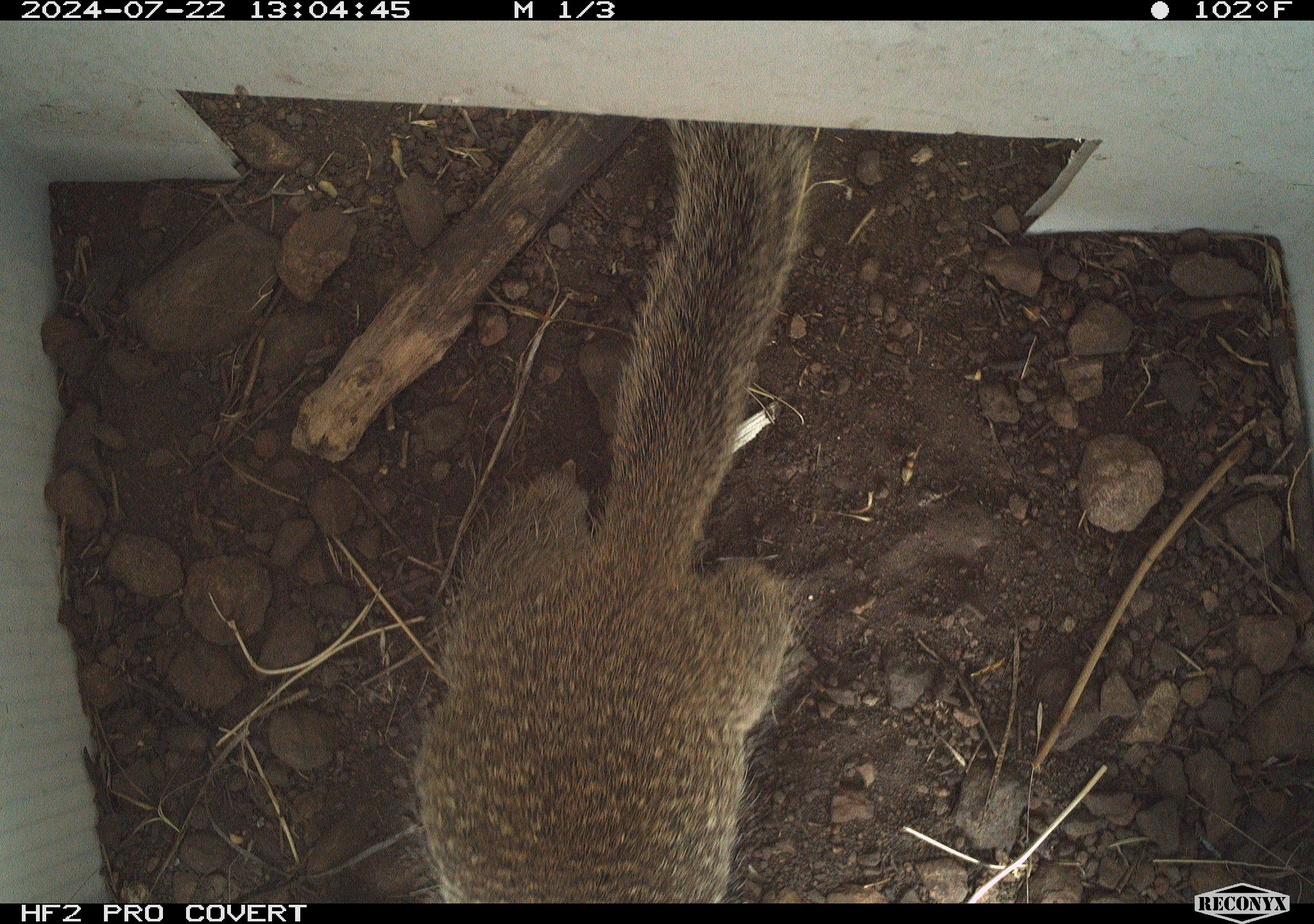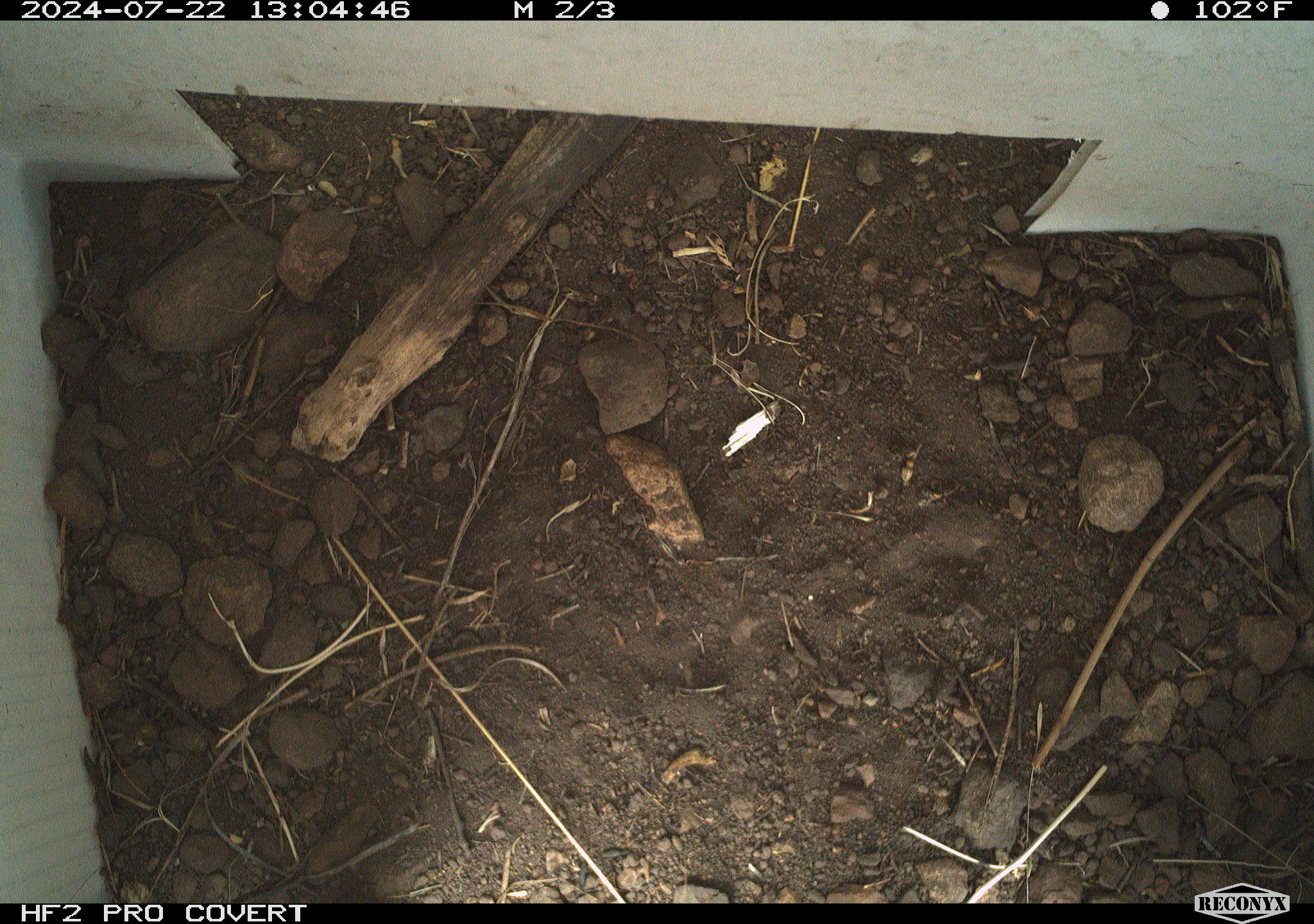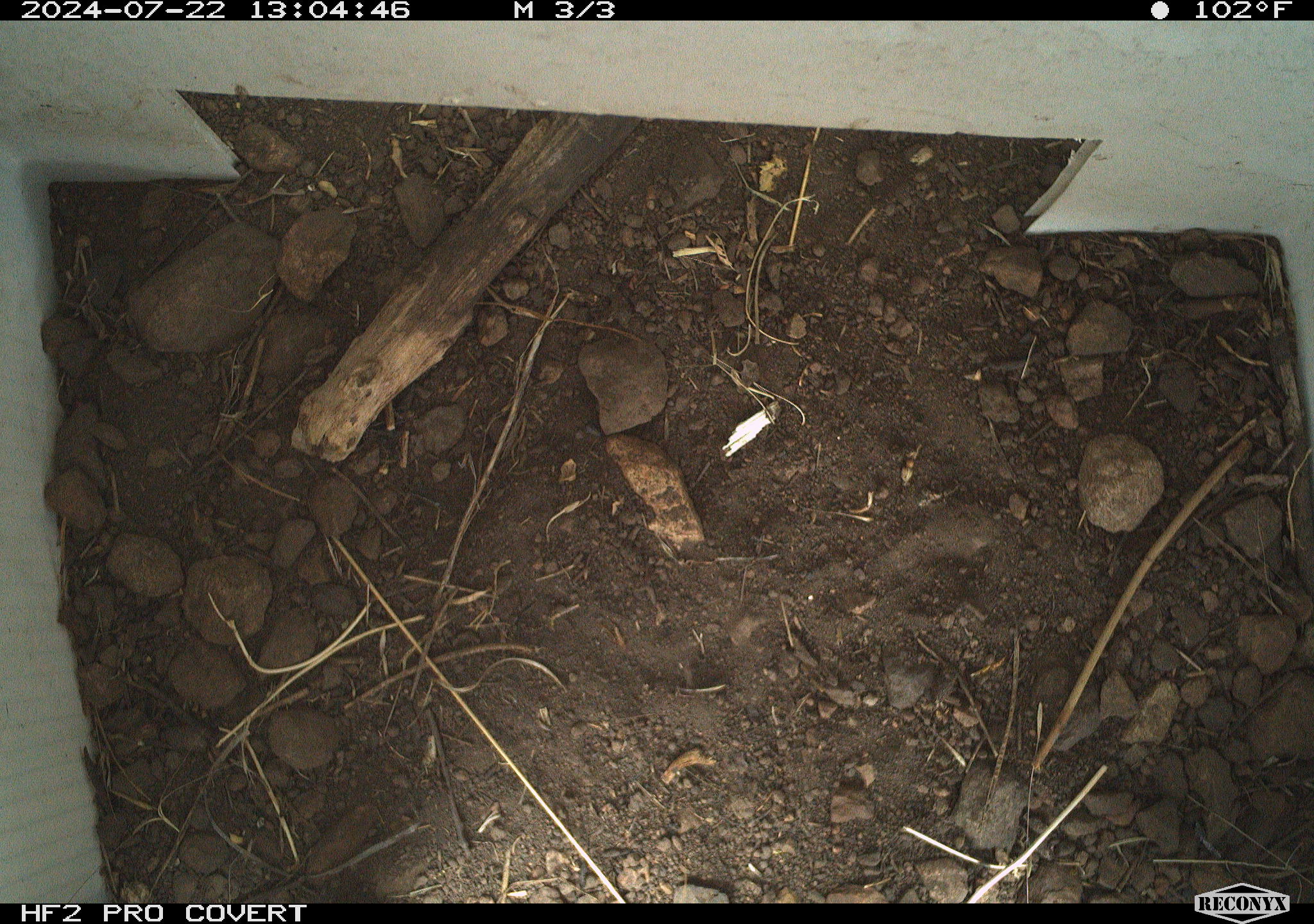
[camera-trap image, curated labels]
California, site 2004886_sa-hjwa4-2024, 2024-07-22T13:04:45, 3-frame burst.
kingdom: Animalia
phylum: Chordata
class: Mammalia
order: Rodentia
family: Sciuridae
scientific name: Sciuridae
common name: squirrels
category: sciuridae family